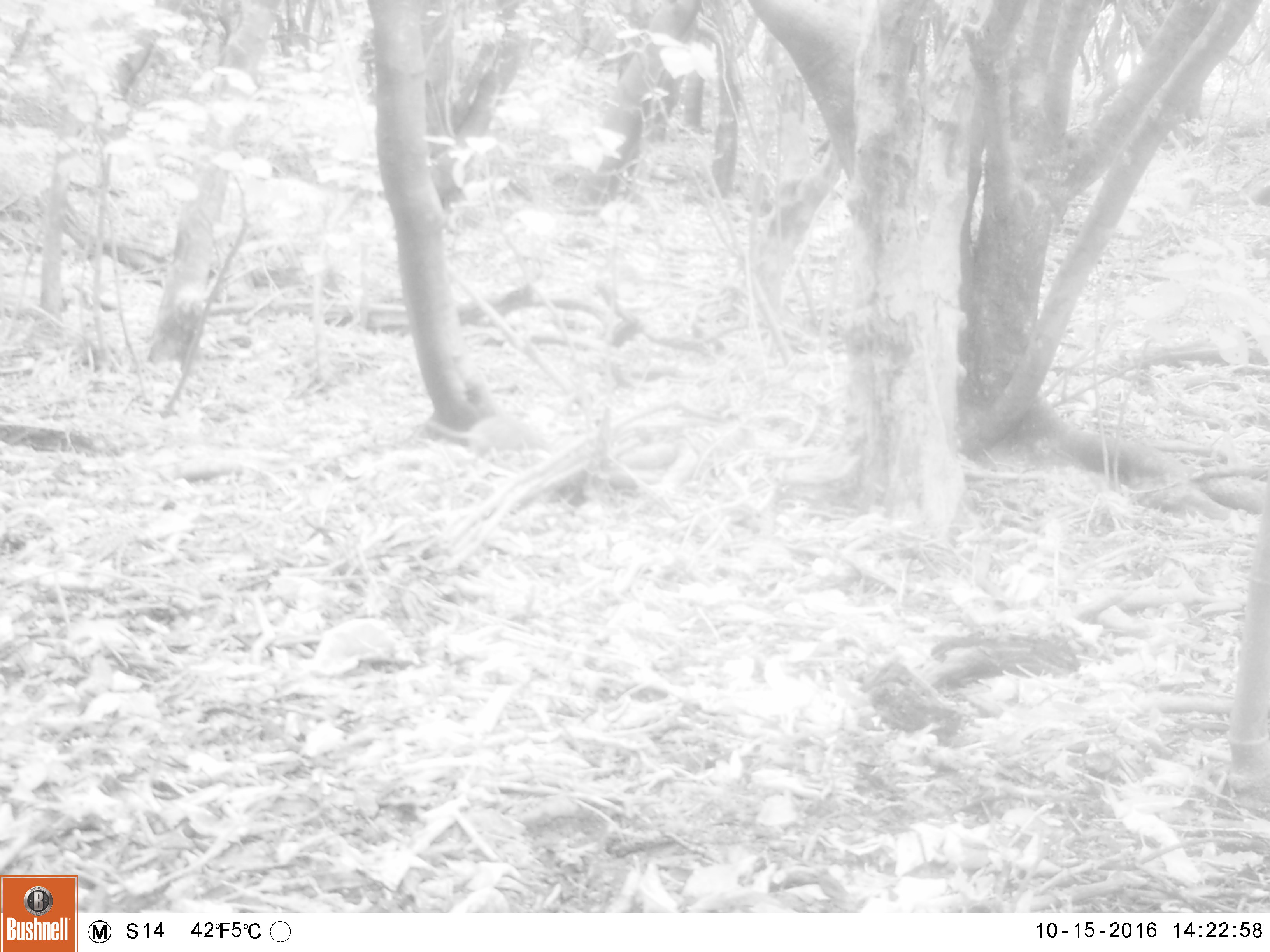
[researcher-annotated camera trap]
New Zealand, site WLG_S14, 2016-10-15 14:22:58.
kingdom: Animalia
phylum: Chordata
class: Mammalia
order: Rodentia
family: Muridae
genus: Rattus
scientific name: Rattus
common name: rat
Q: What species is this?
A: Rat (Rattus).